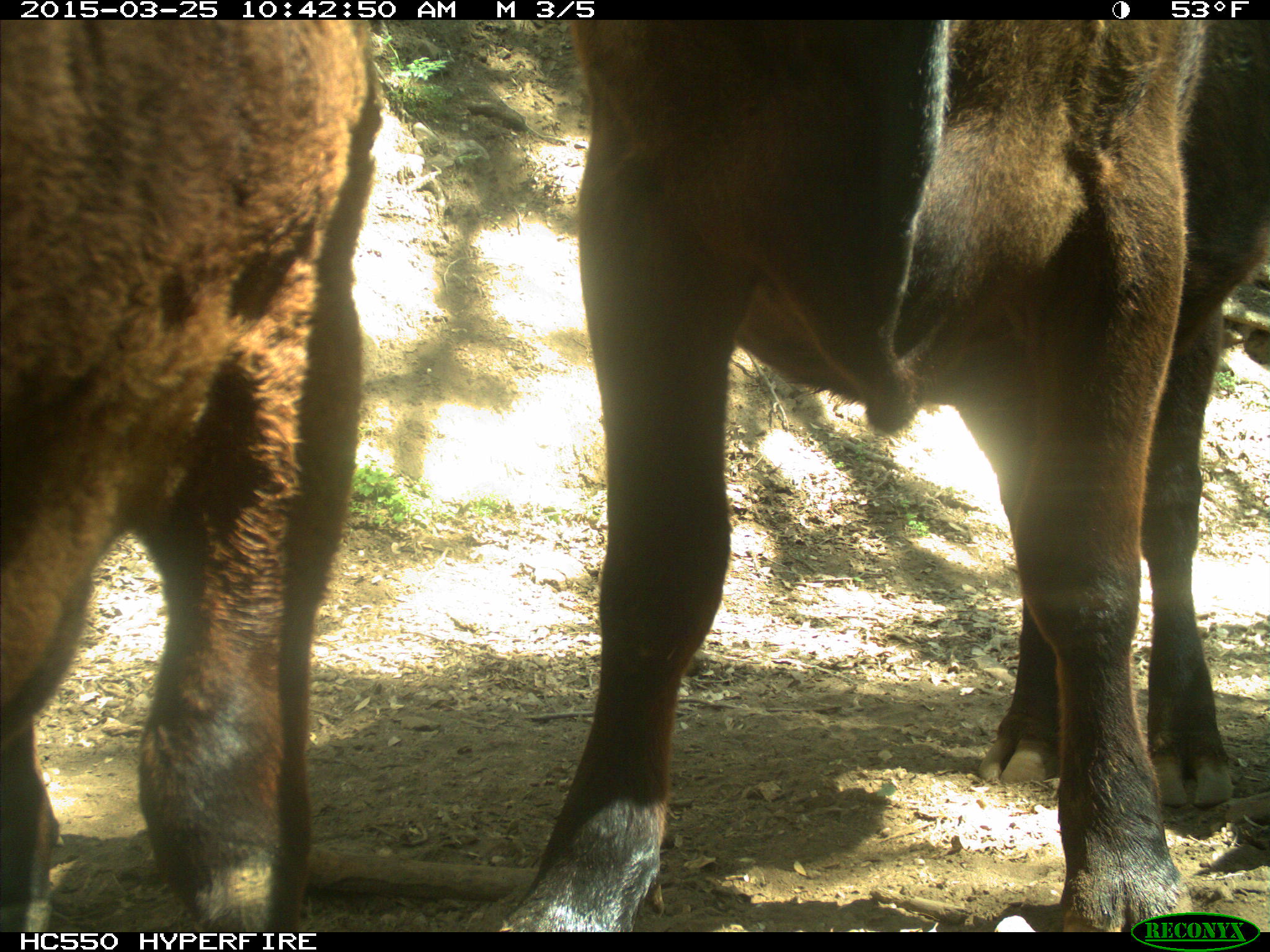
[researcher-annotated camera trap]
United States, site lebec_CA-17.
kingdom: Animalia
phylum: Chordata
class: Mammalia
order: Artiodactyla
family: Bovidae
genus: Bos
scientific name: Bos taurus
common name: domestic cow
Bos taurus (domestic cow).